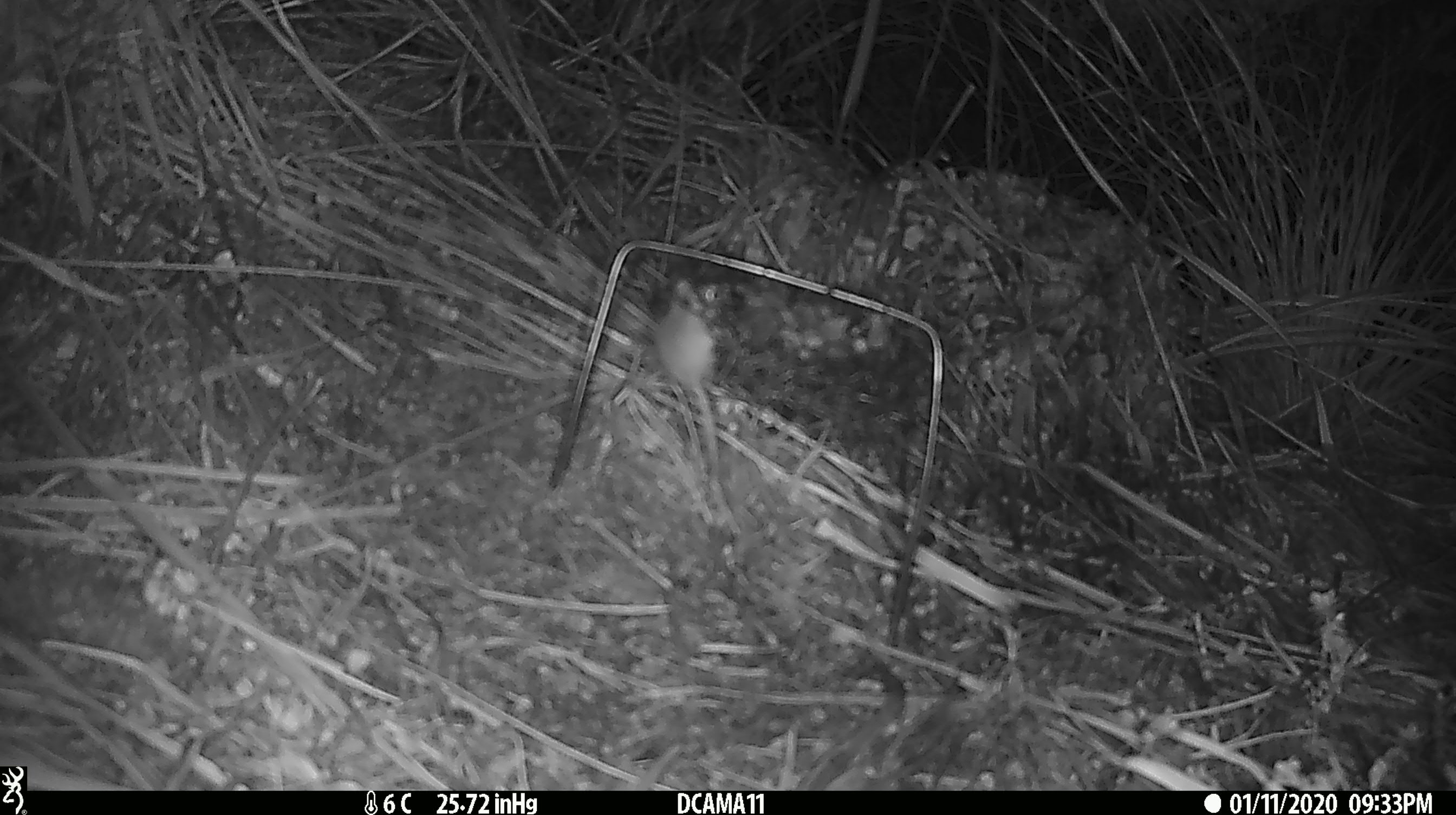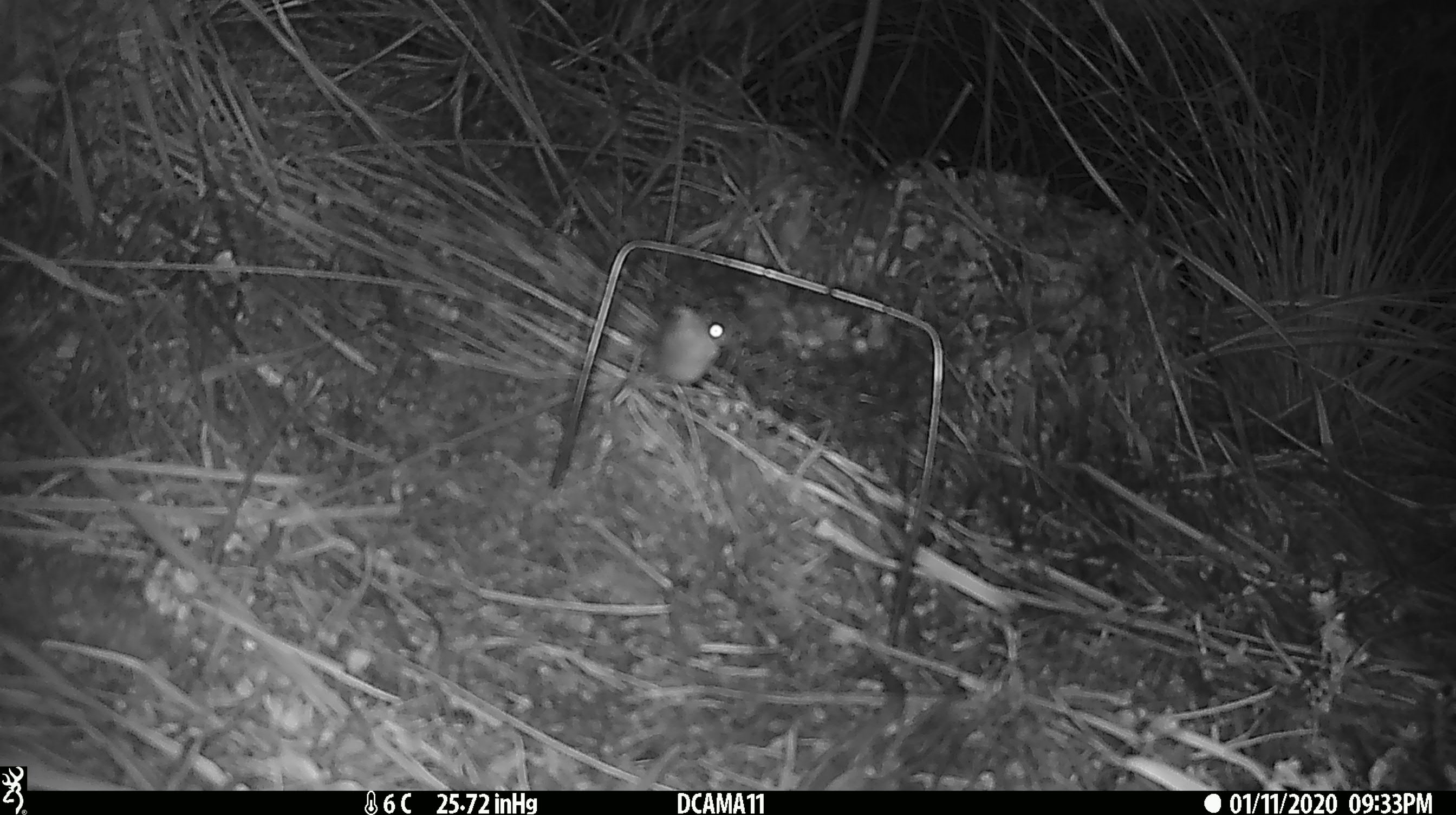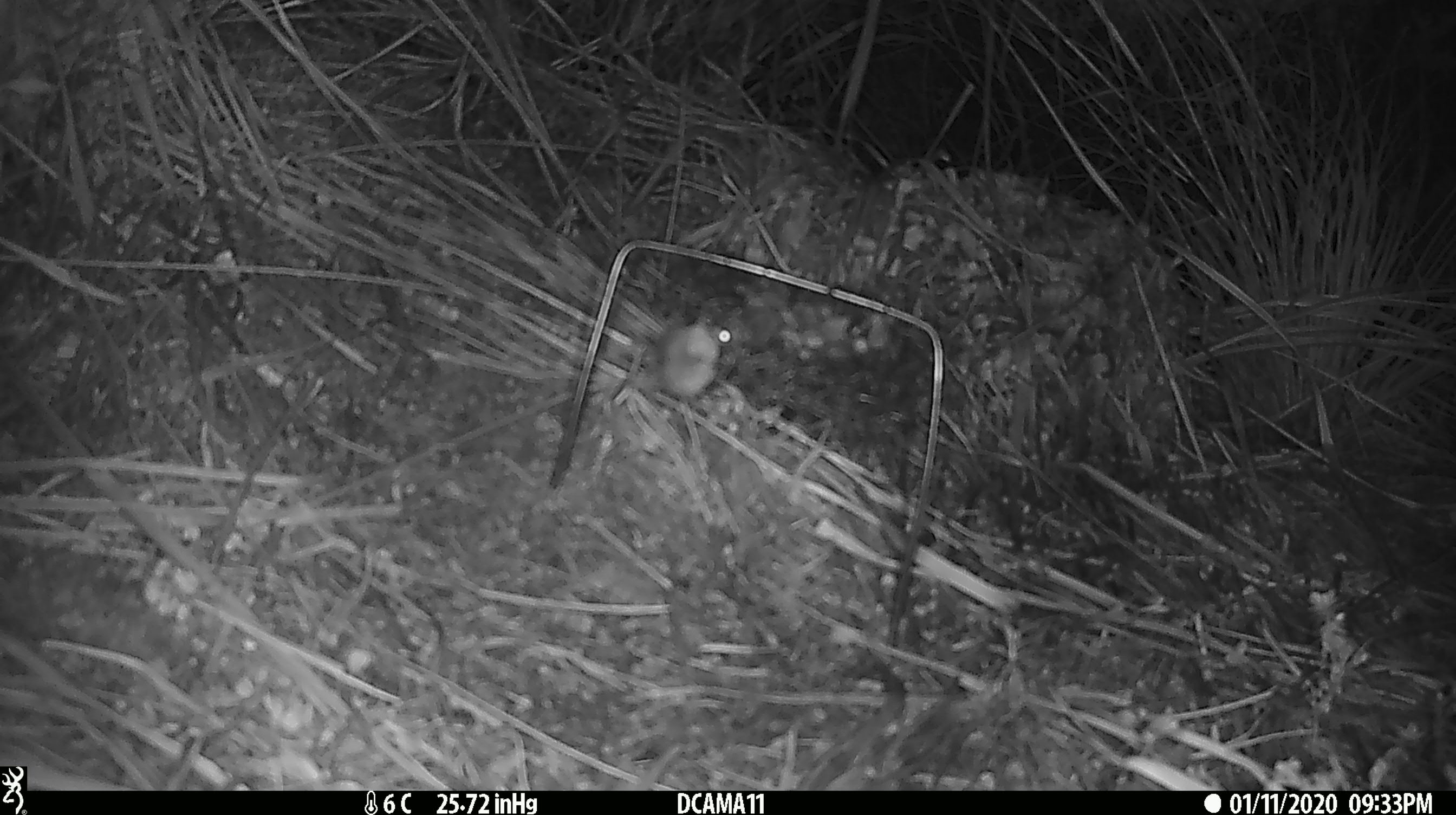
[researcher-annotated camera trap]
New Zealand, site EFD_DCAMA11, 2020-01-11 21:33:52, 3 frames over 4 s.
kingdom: Animalia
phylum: Chordata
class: Mammalia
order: Rodentia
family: Muridae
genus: Mus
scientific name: Mus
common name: mouse